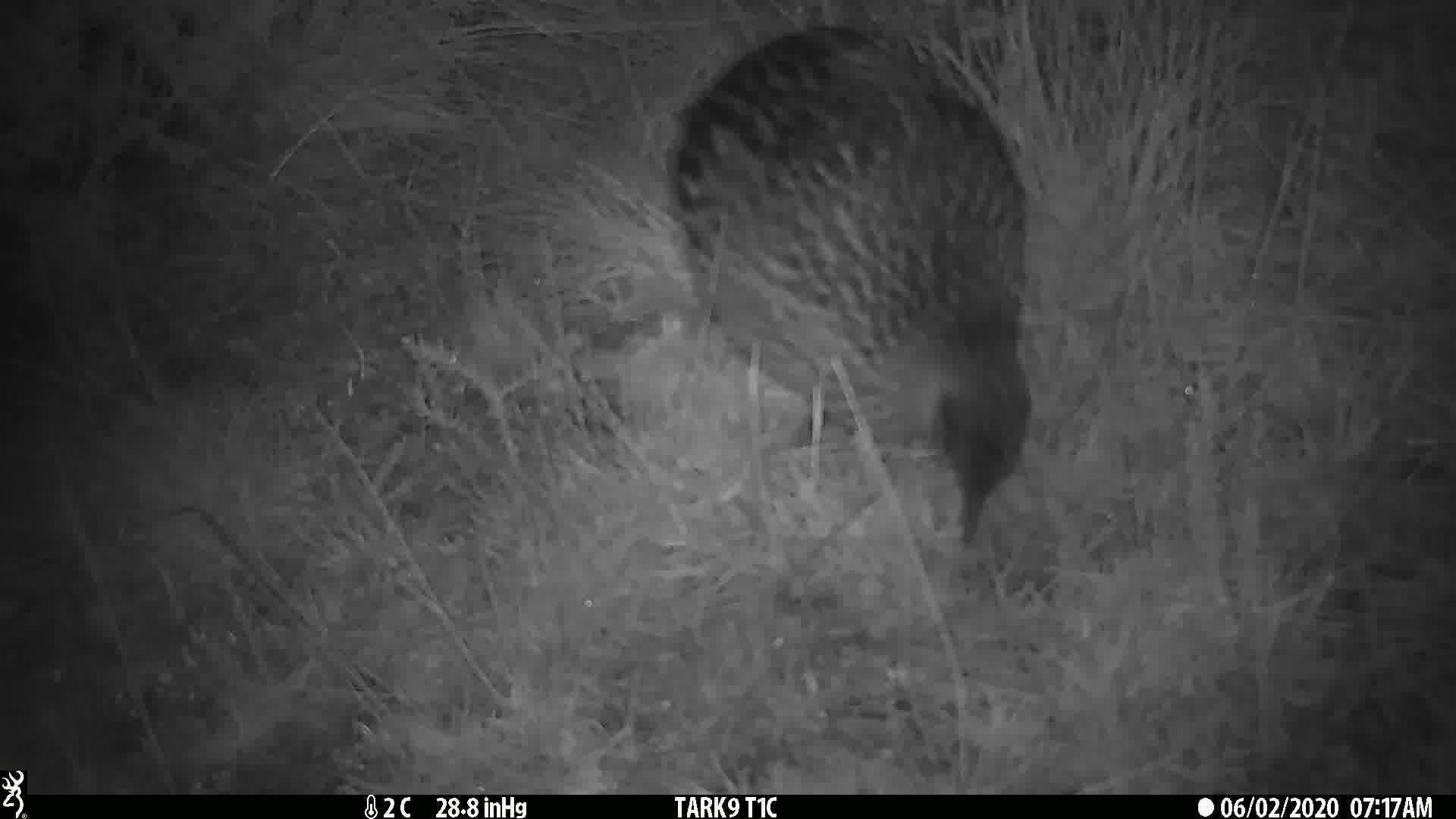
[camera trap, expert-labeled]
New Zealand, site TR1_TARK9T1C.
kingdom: Animalia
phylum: Chordata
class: Aves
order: Gruiformes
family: Rallidae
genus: Gallirallus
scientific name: Gallirallus australis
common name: weka